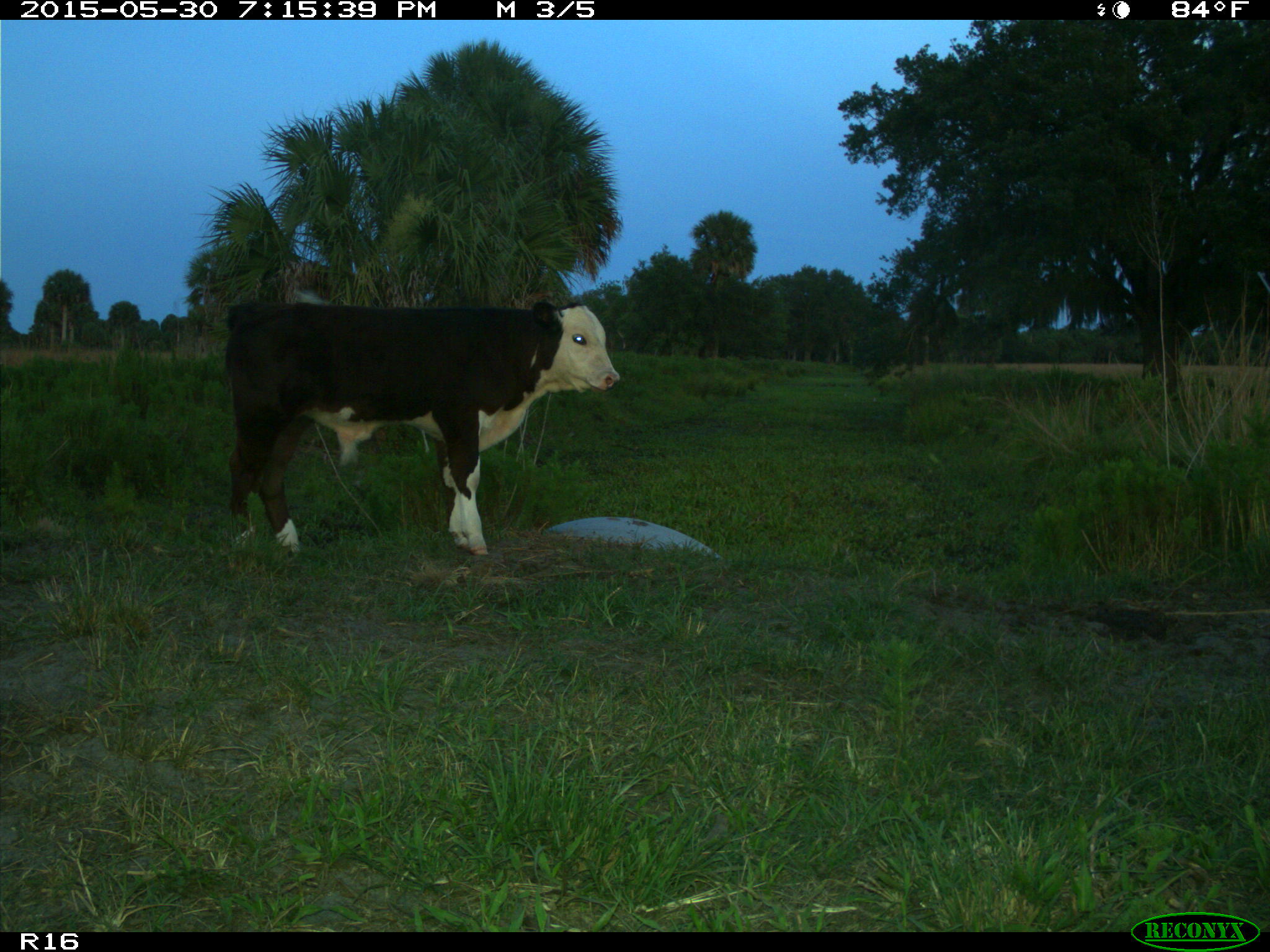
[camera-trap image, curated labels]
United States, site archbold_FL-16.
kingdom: Animalia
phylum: Chordata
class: Mammalia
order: Artiodactyla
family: Bovidae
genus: Bos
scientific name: Bos taurus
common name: domestic cow